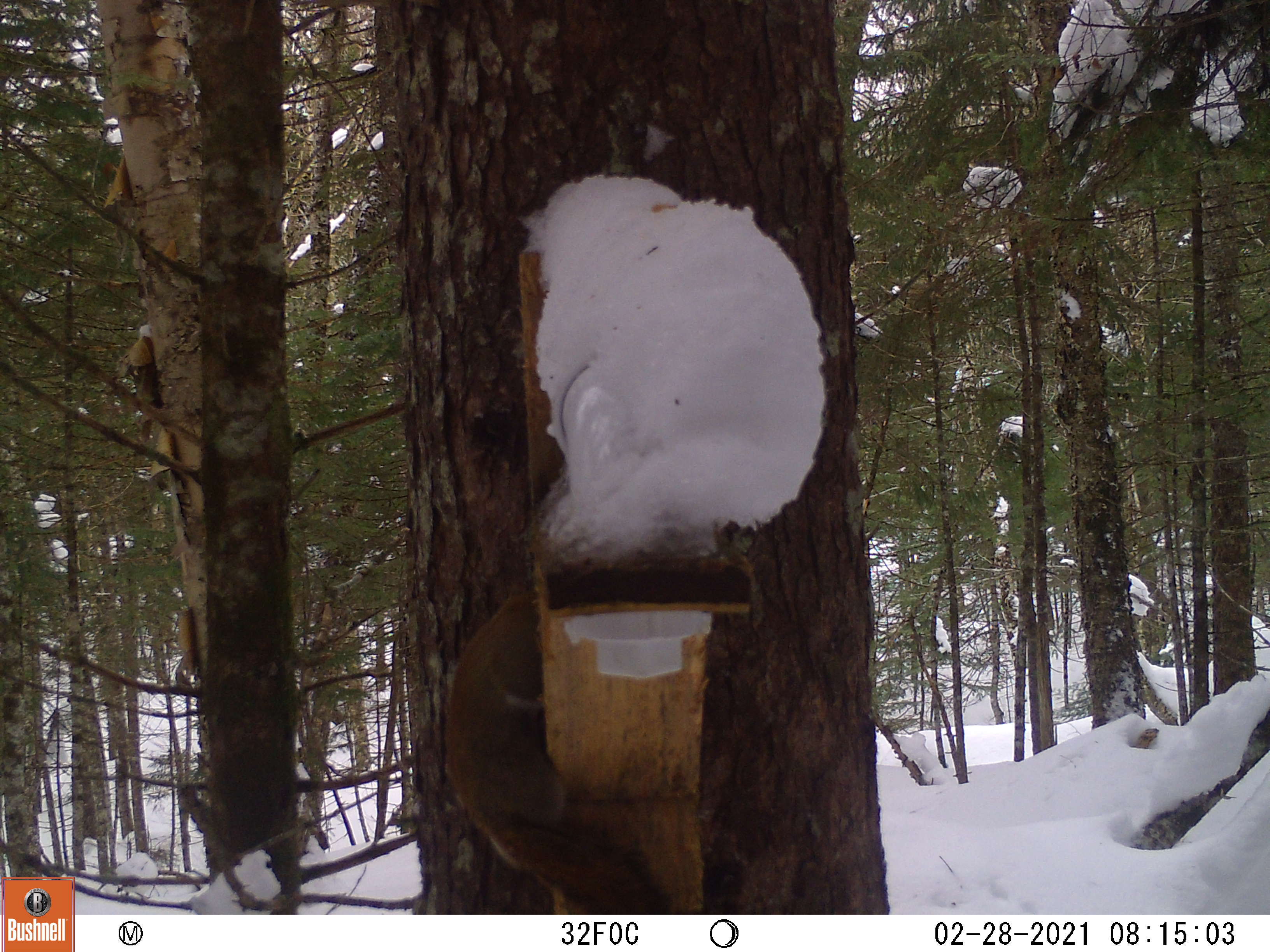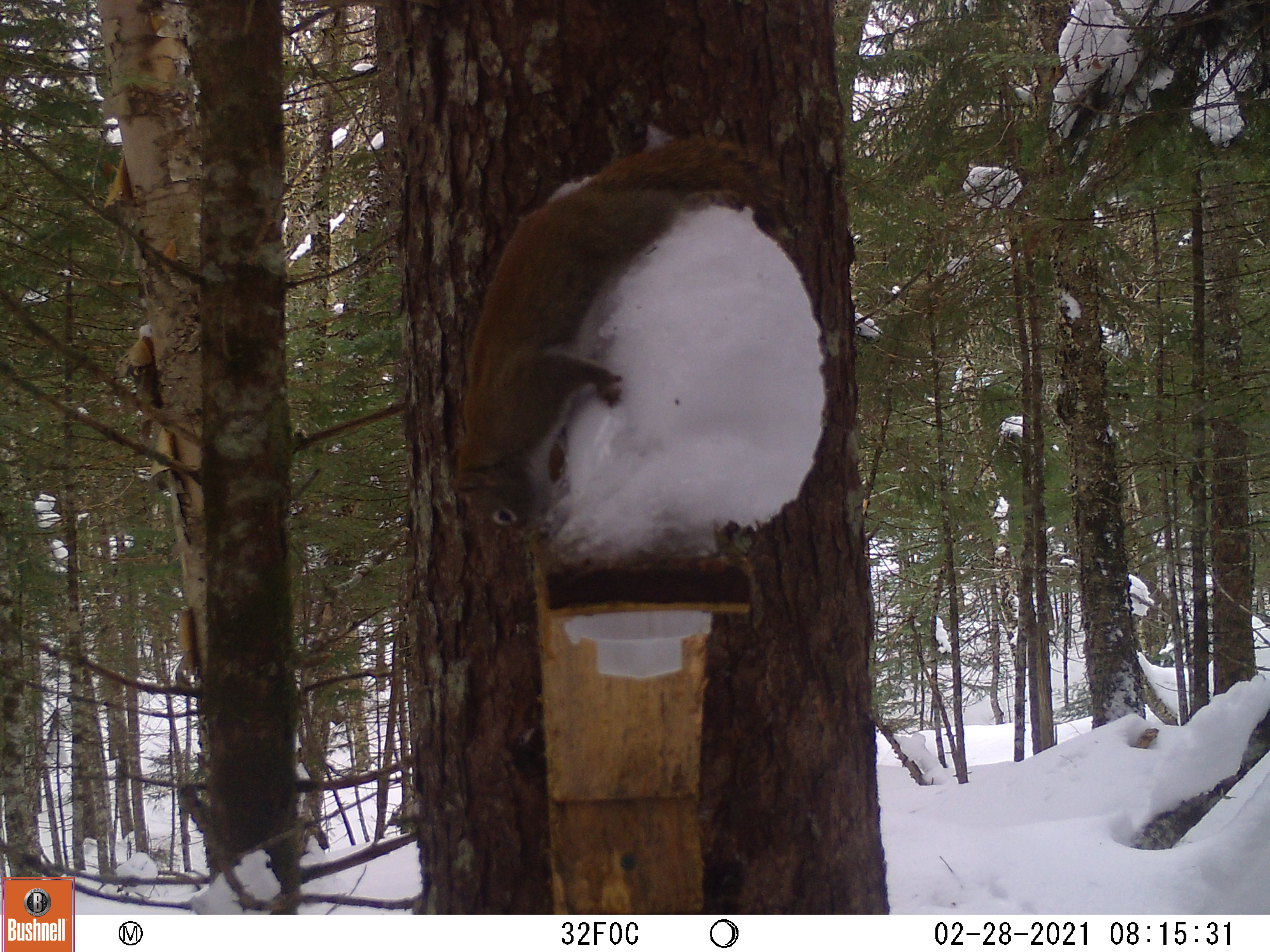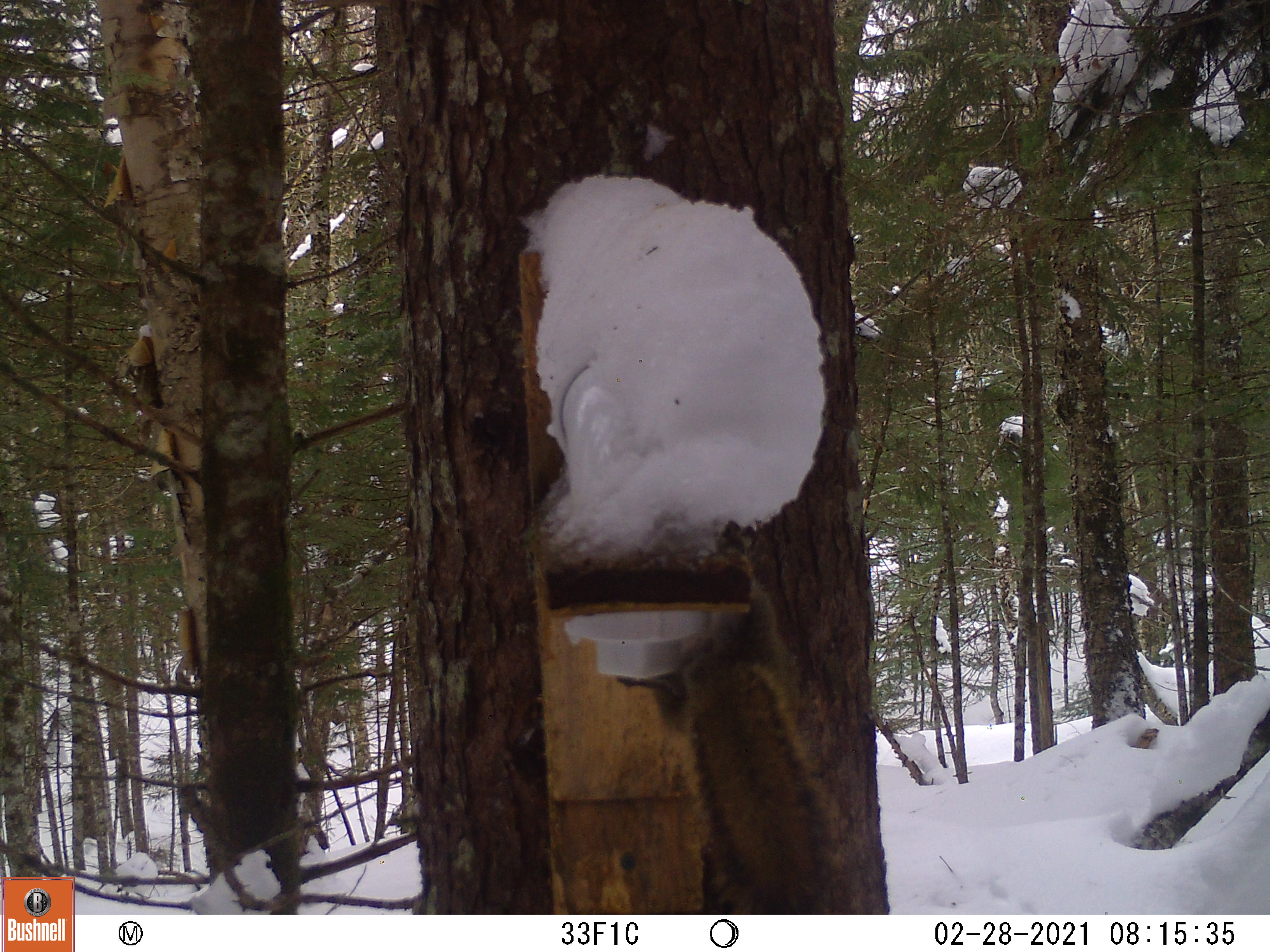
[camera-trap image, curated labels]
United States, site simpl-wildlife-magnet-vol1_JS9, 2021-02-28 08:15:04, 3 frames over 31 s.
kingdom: Animalia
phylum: Chordata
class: Mammalia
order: Rodentia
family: Sciuridae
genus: Tamiasciurus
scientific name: Tamiasciurus hudsonicus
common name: red squirrel